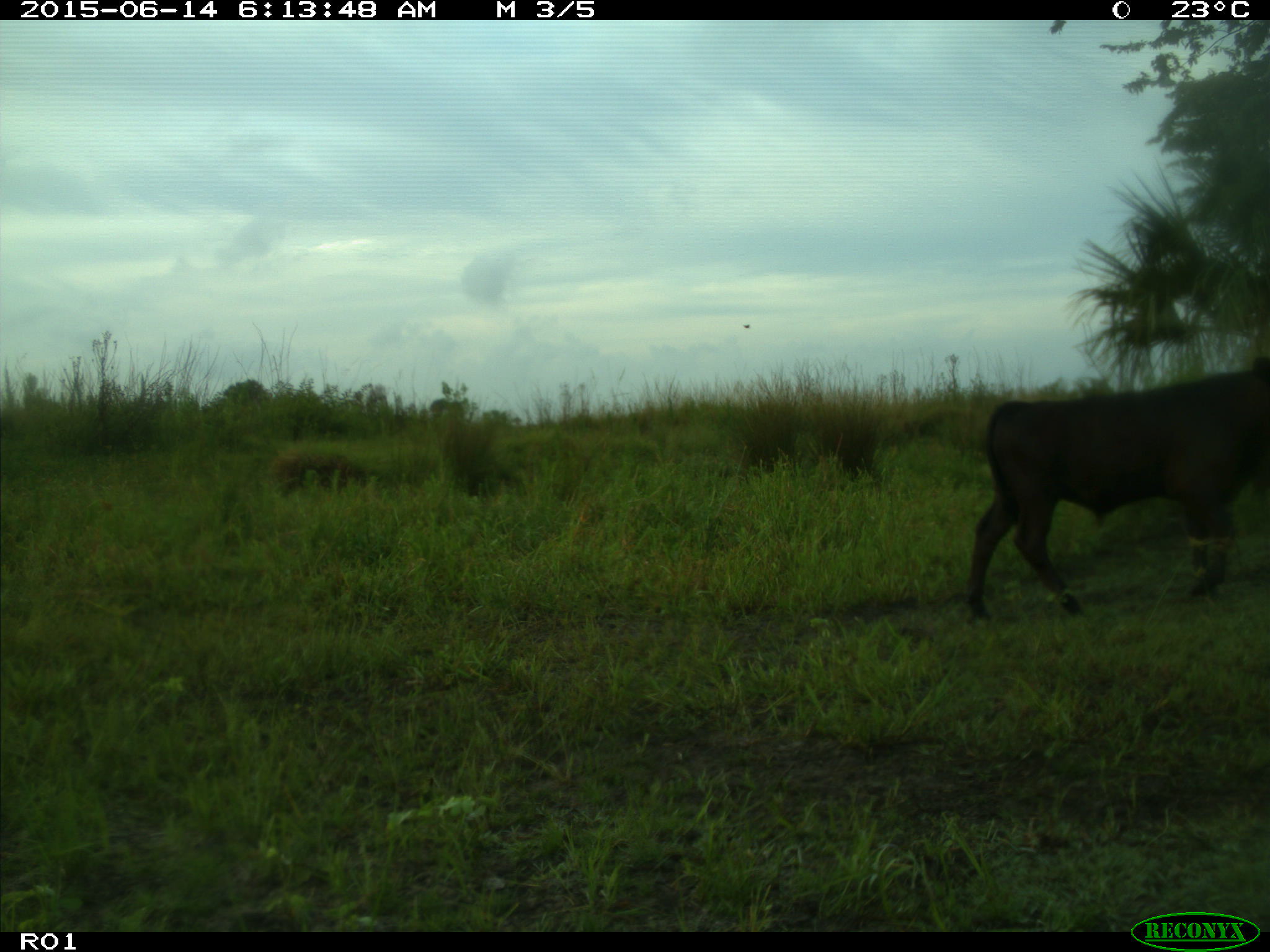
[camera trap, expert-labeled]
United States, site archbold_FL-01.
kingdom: Animalia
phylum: Chordata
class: Mammalia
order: Artiodactyla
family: Bovidae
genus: Bos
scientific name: Bos taurus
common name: domestic cow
Bos taurus (domestic cow).